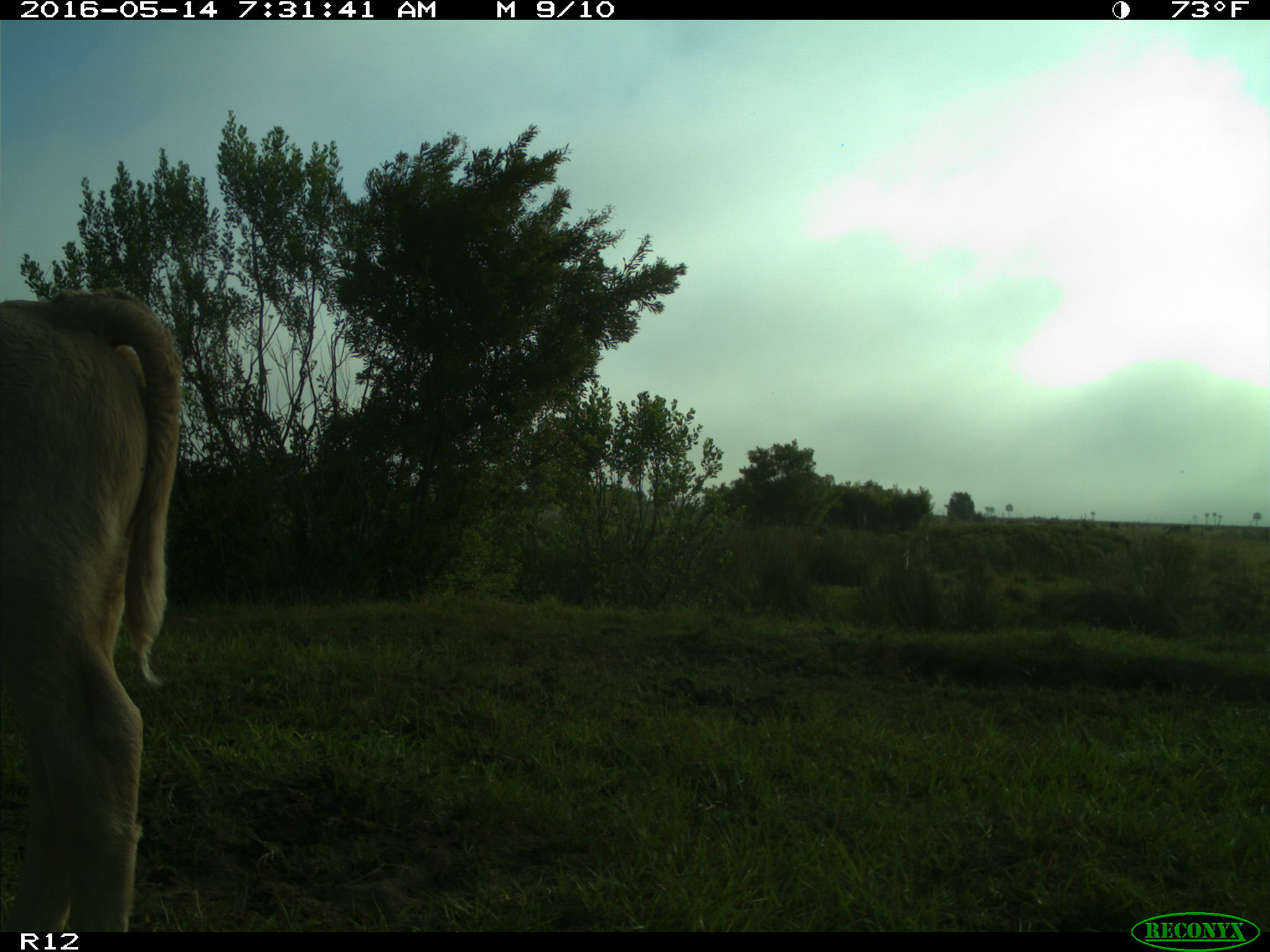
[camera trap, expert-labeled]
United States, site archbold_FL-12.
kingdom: Animalia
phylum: Chordata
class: Mammalia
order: Artiodactyla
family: Bovidae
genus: Bos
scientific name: Bos taurus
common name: domestic cow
Bos taurus (domestic cow).